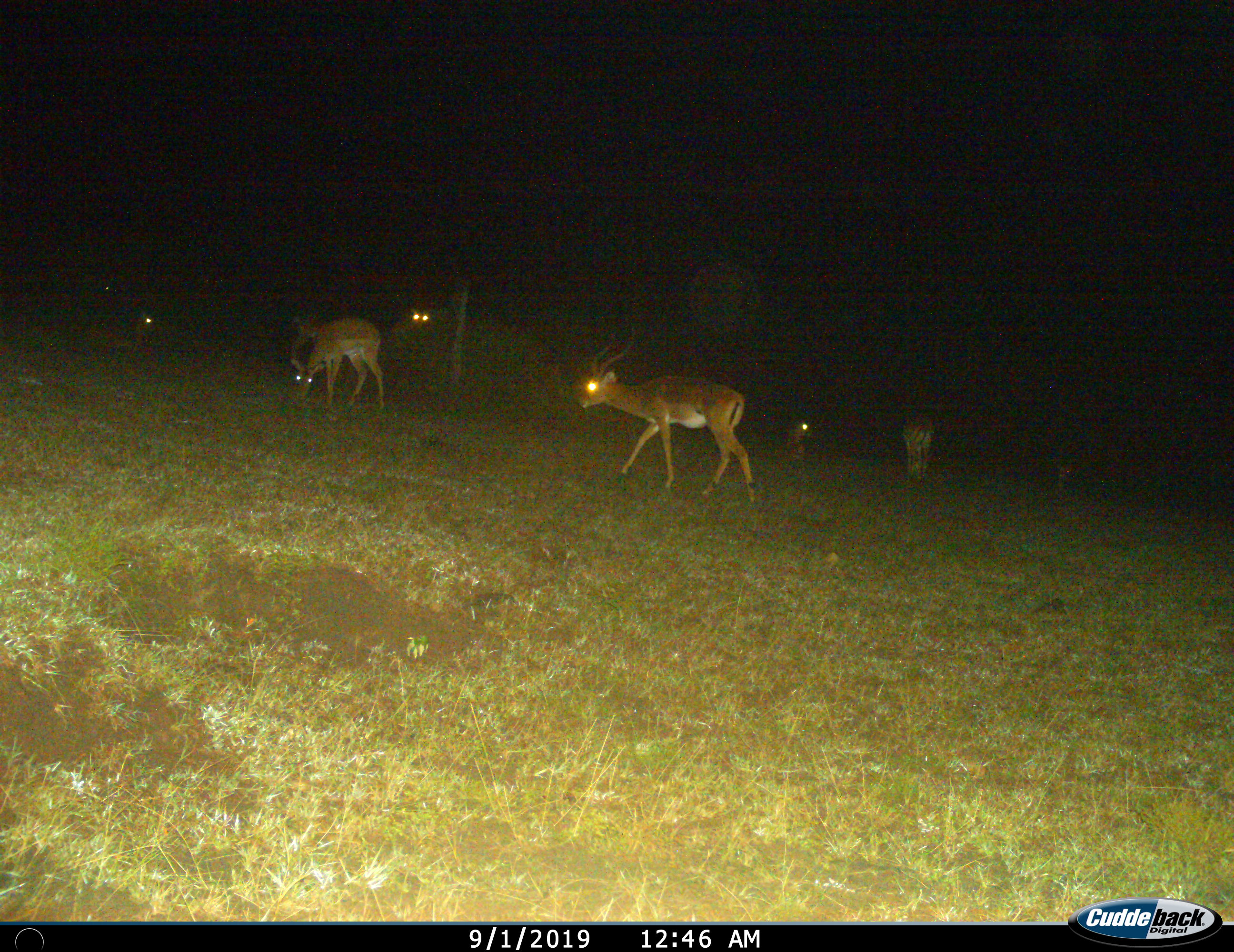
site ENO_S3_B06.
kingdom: Animalia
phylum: Chordata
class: Mammalia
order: Artiodactyla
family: Bovidae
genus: Aepyceros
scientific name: Aepyceros melampus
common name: impala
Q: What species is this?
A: Impala (Aepyceros melampus).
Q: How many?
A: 7.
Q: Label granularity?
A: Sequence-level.